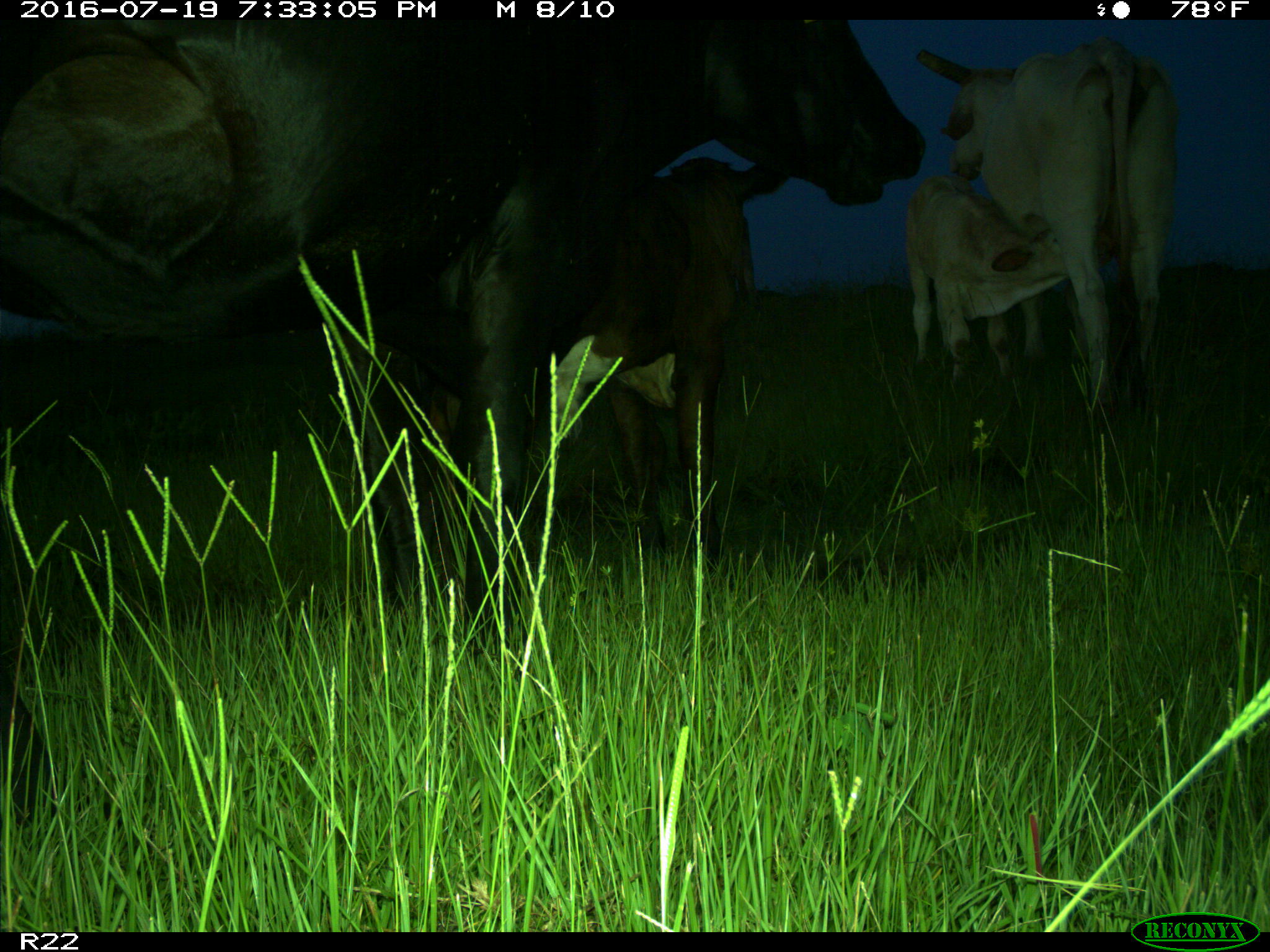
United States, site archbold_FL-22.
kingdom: Animalia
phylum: Chordata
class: Mammalia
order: Artiodactyla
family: Bovidae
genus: Bos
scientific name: Bos taurus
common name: domestic cow